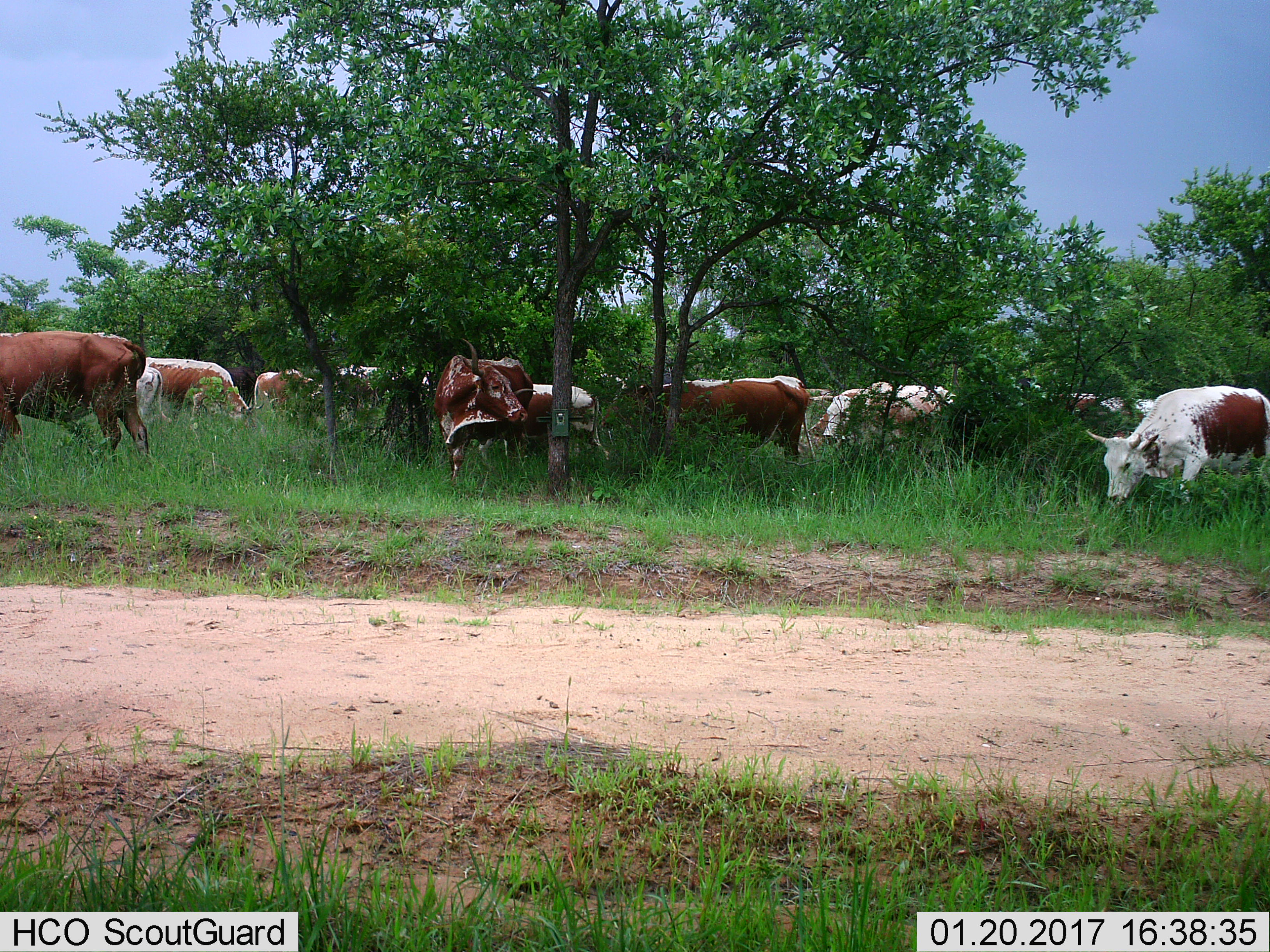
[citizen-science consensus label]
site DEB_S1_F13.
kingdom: Animalia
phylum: Chordata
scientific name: Vertebrata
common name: domestic animal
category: domesticanimal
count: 11-50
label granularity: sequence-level